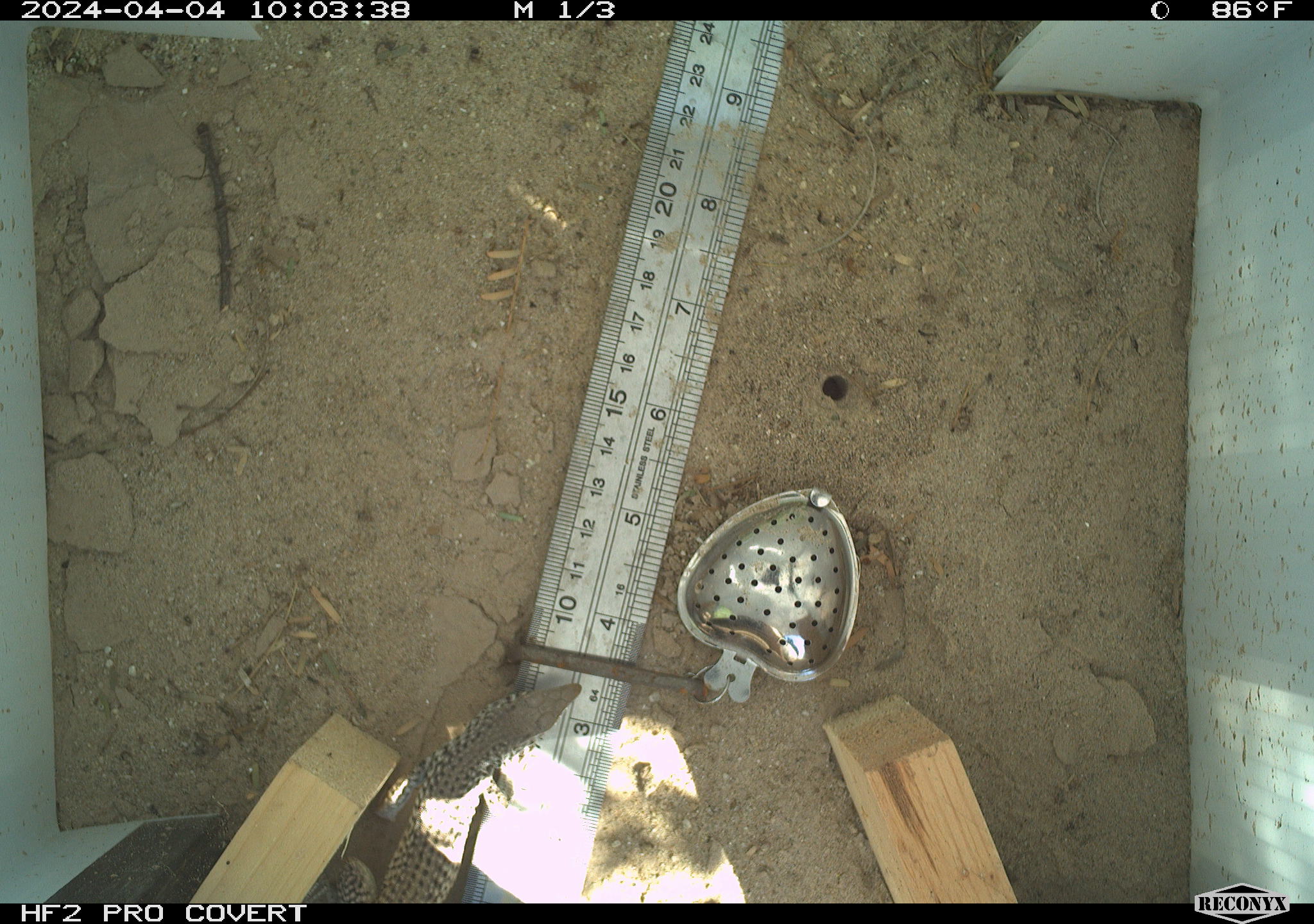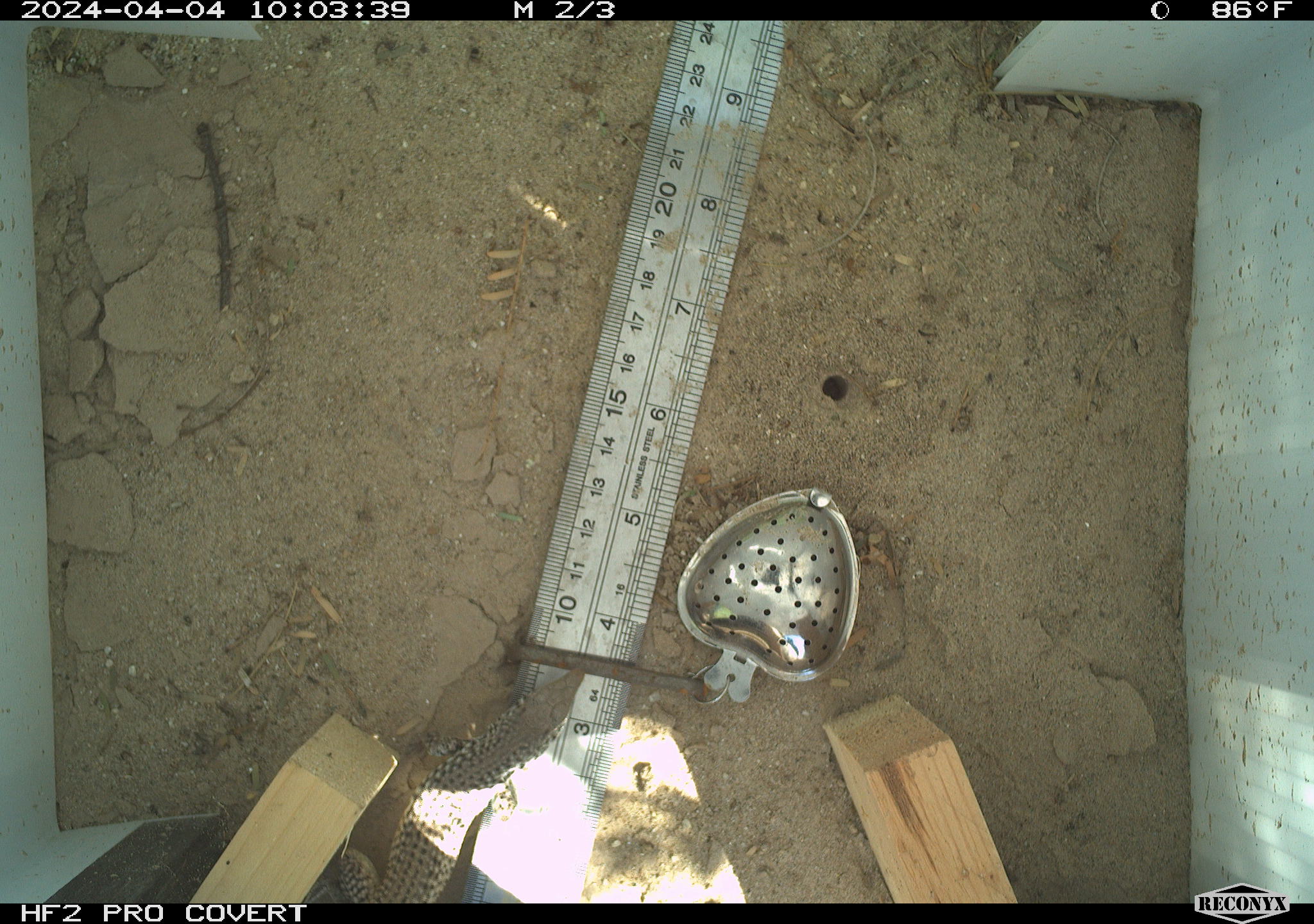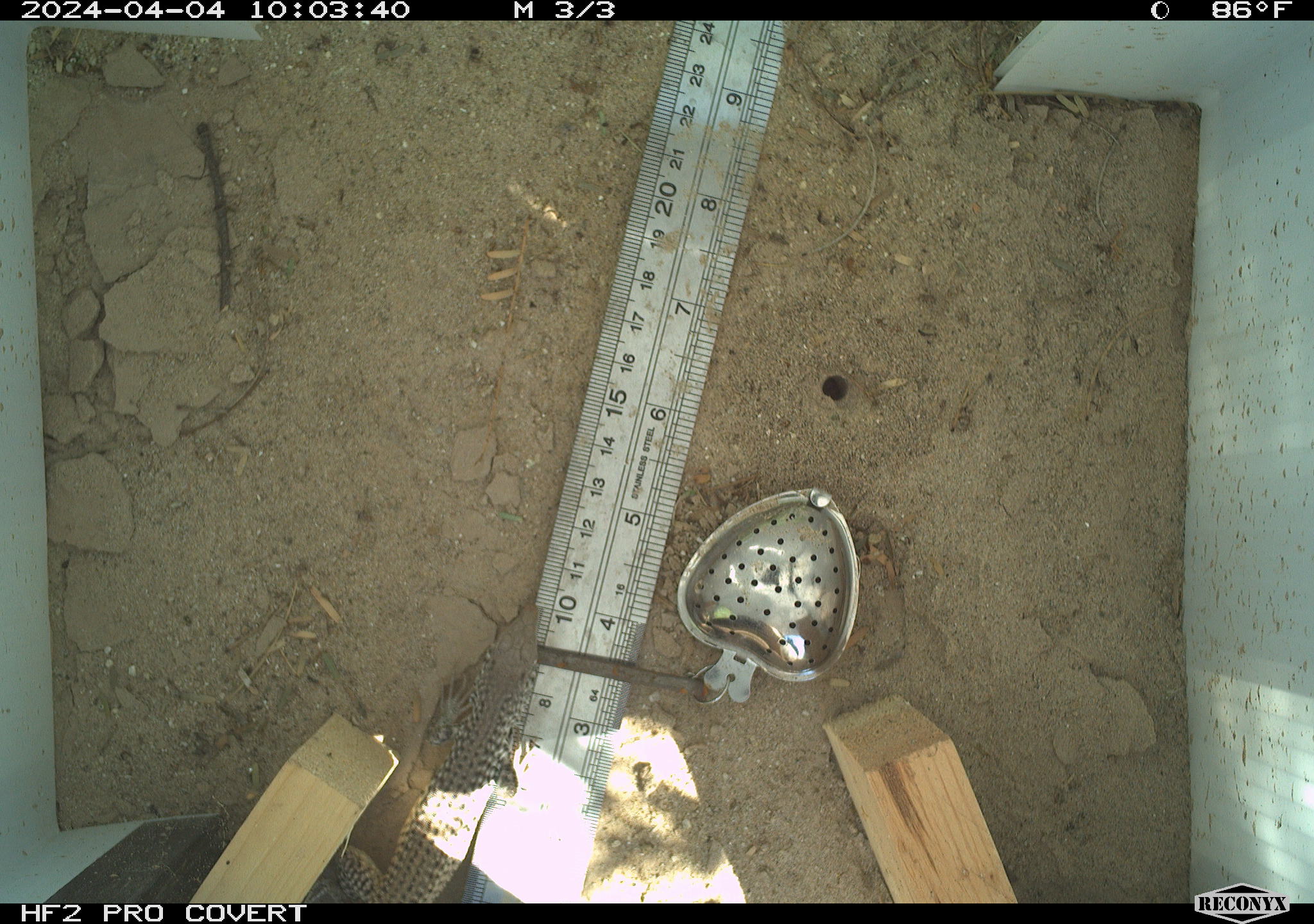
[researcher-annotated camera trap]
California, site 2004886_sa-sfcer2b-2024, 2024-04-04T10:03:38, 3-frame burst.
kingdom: Animalia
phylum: Chordata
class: Reptilia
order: Squamata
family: Teiidae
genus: Aspidoscelis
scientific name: Aspidoscelis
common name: whiptail lizards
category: aspidoscelis species